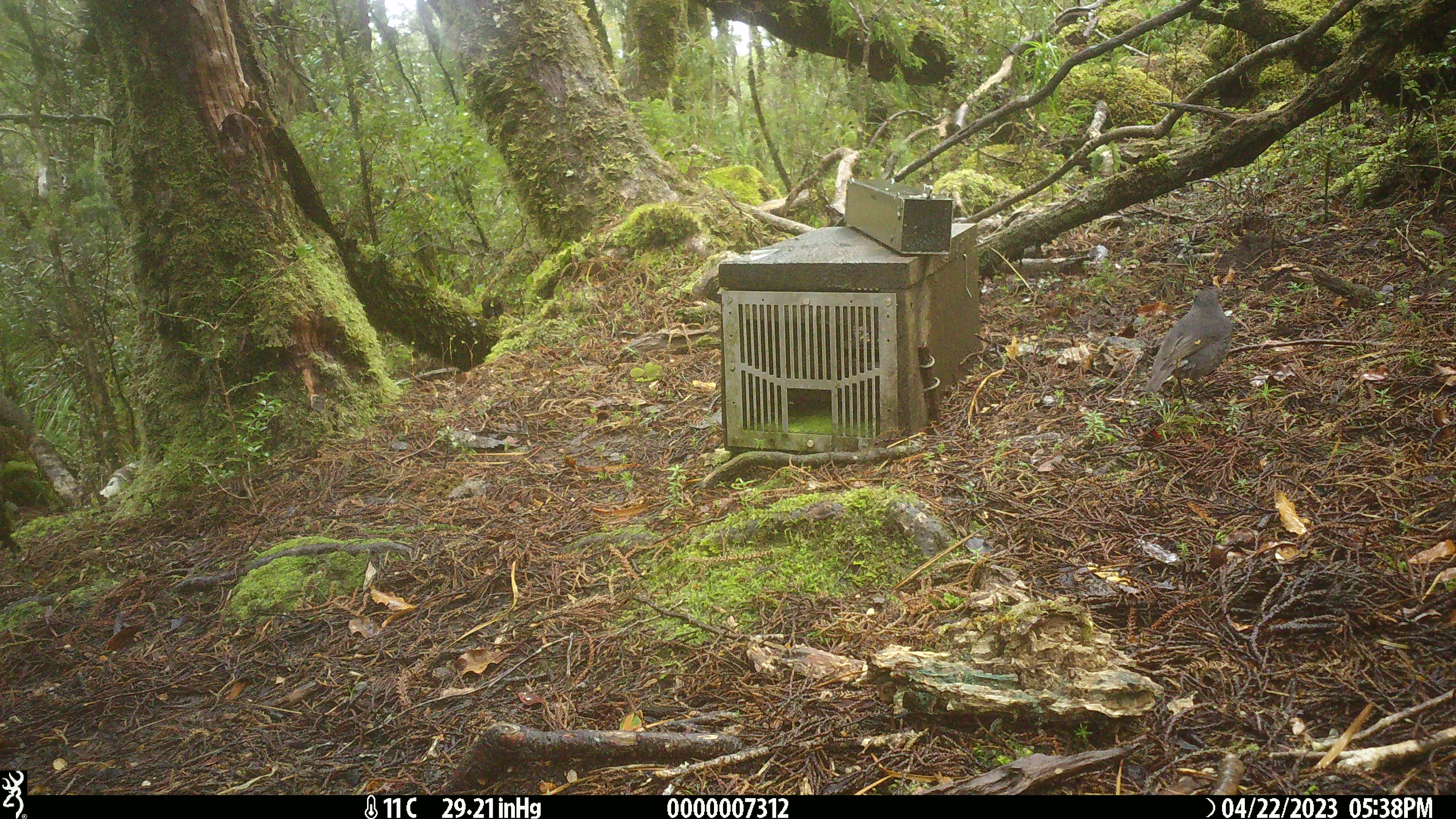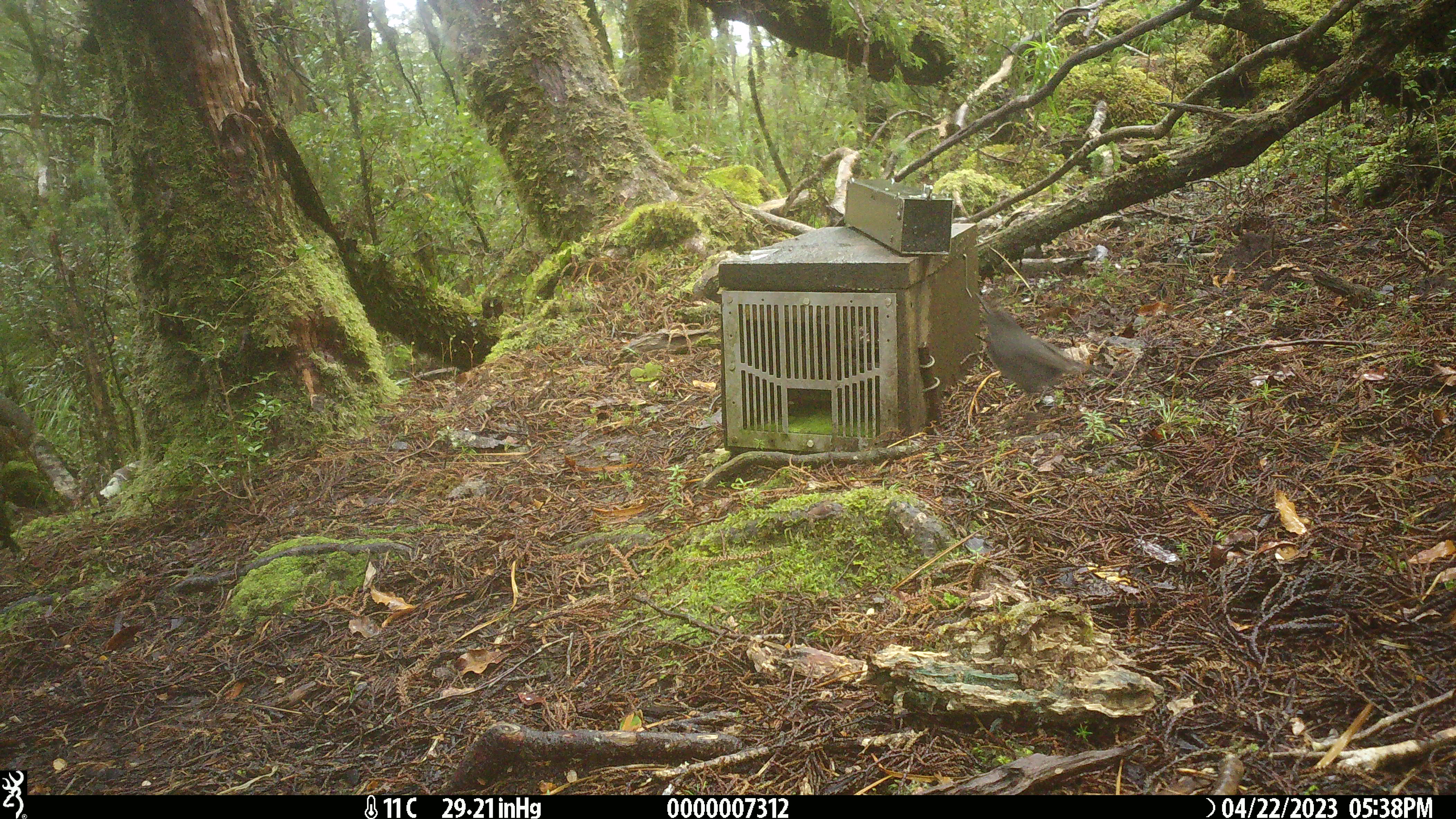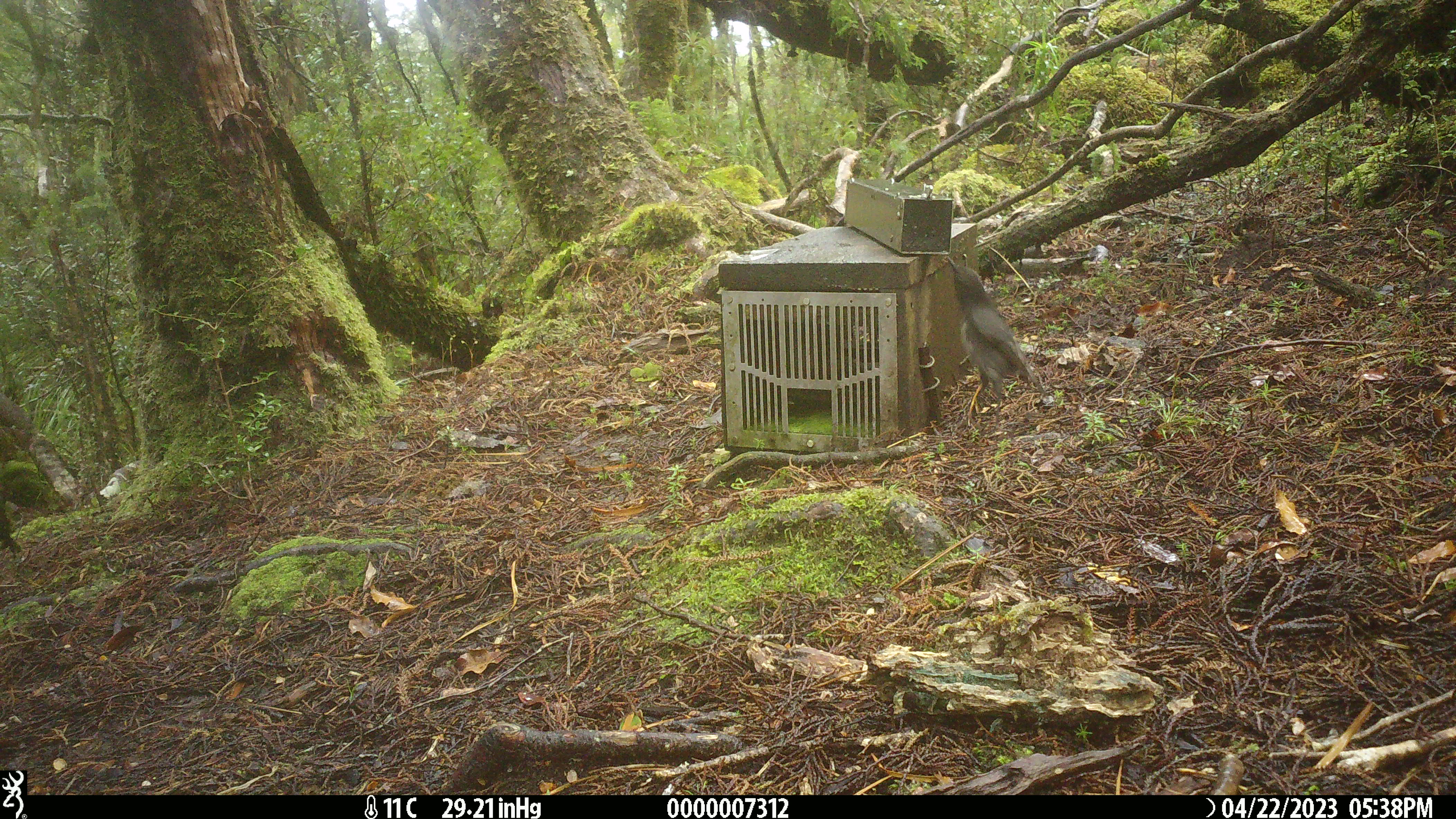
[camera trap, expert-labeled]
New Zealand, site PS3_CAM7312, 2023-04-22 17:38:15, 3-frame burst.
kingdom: Animalia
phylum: Chordata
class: Aves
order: Passeriformes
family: Petroicidae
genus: Petroica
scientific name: Petroica australis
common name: new zealand robin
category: robin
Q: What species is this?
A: Robin (new zealand robin) (Petroica australis).